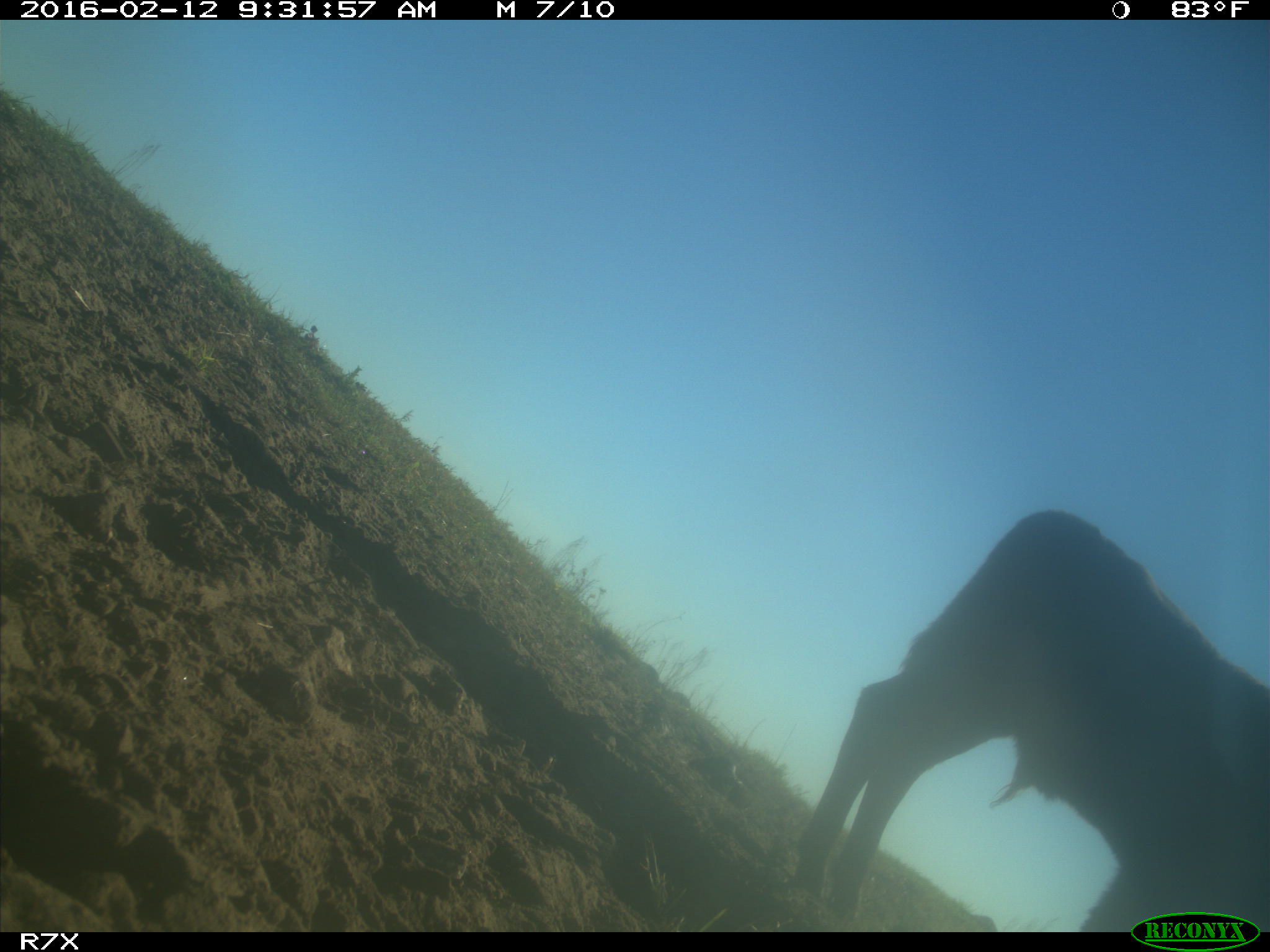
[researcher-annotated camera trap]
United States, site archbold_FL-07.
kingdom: Animalia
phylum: Chordata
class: Mammalia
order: Artiodactyla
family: Bovidae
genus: Bos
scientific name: Bos taurus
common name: domestic cow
Bos taurus (domestic cow).